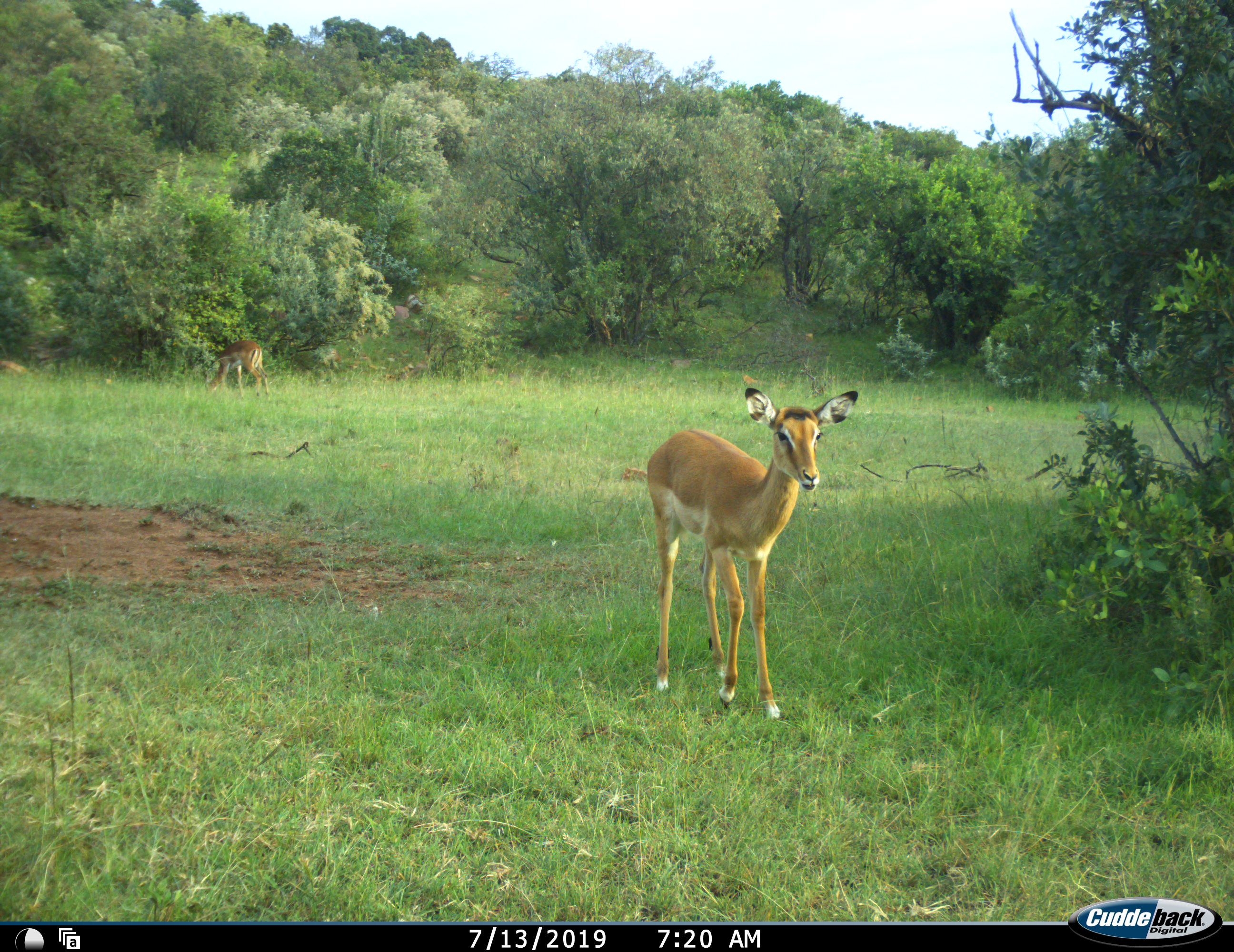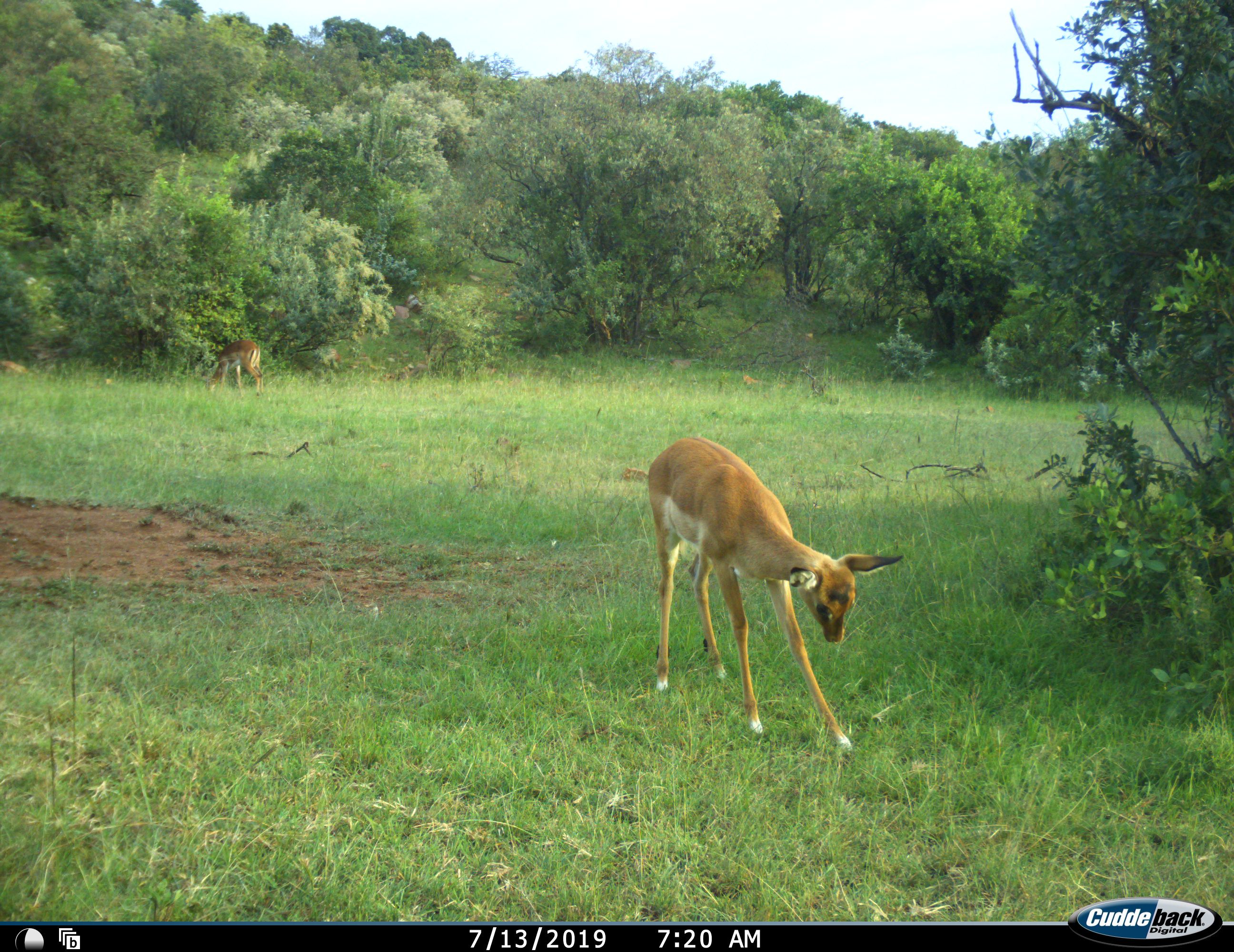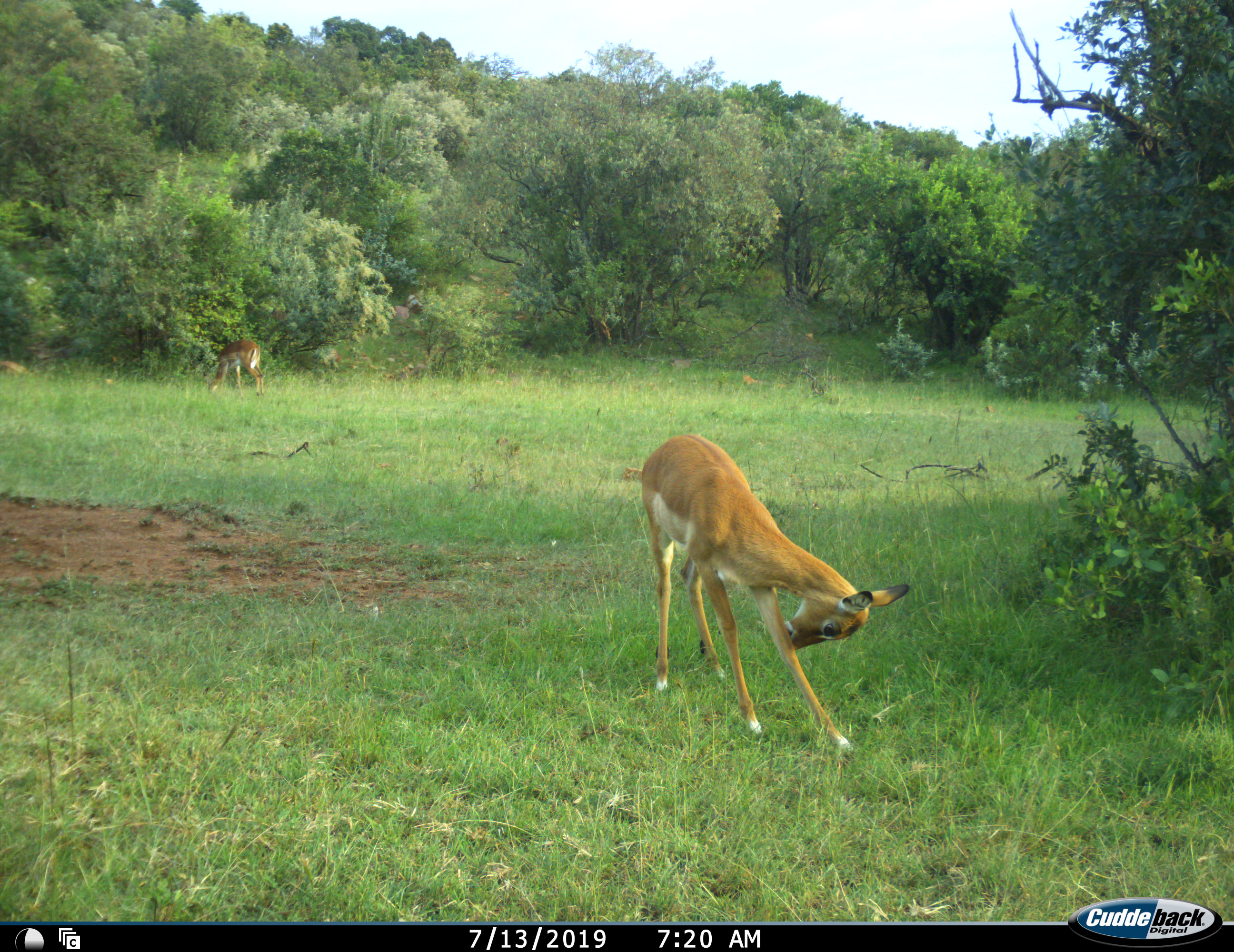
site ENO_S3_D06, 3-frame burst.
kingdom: Animalia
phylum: Chordata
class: Mammalia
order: Artiodactyla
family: Bovidae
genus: Aepyceros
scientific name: Aepyceros melampus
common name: impala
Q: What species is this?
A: Impala (Aepyceros melampus).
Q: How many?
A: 2.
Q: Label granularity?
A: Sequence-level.